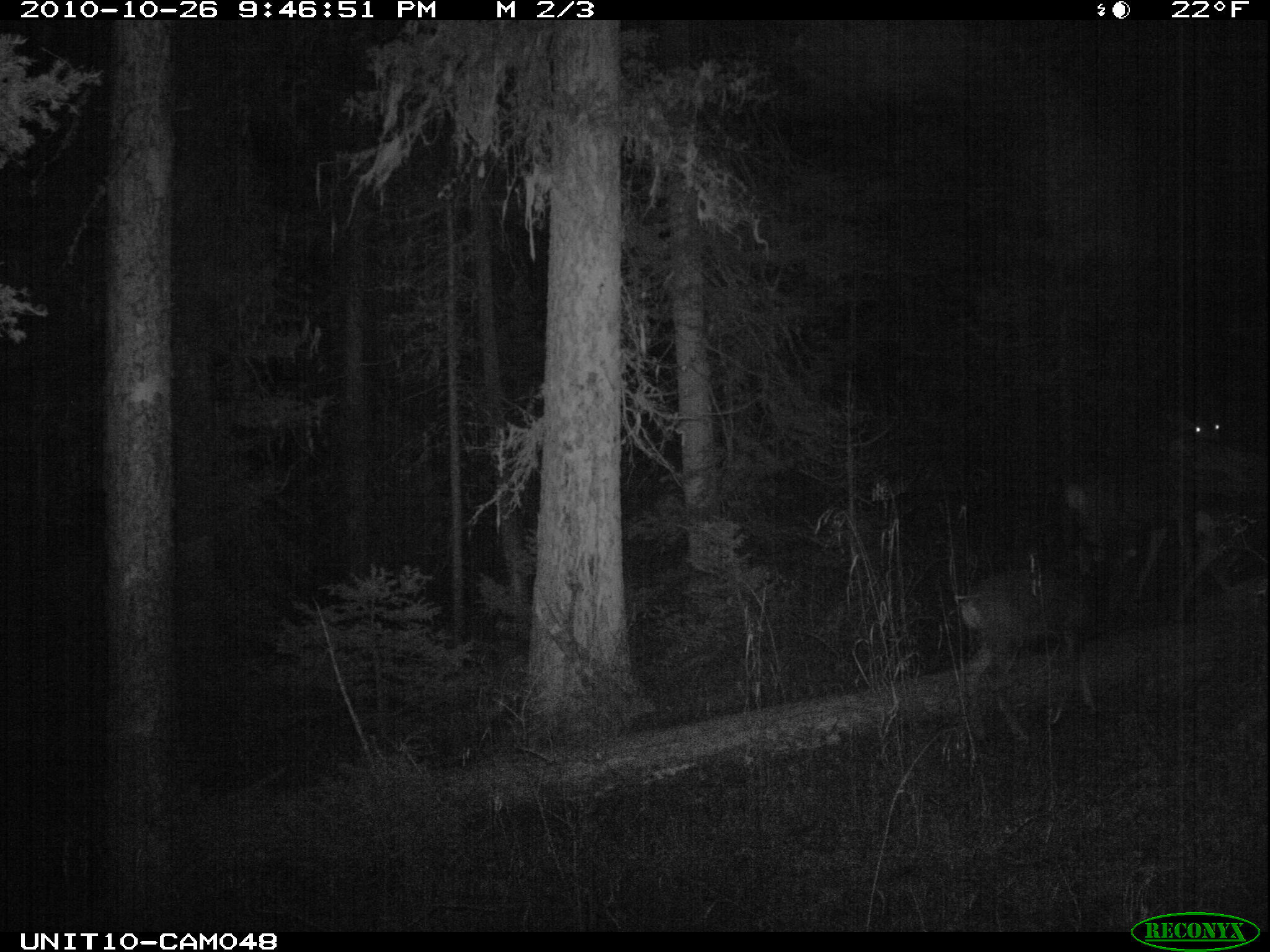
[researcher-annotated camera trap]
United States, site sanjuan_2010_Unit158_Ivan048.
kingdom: Animalia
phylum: Chordata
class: Mammalia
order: Artiodactyla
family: Cervidae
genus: Odocoileus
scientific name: Odocoileus hemionus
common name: mule deer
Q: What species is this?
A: Odocoileus hemionus (mule deer).